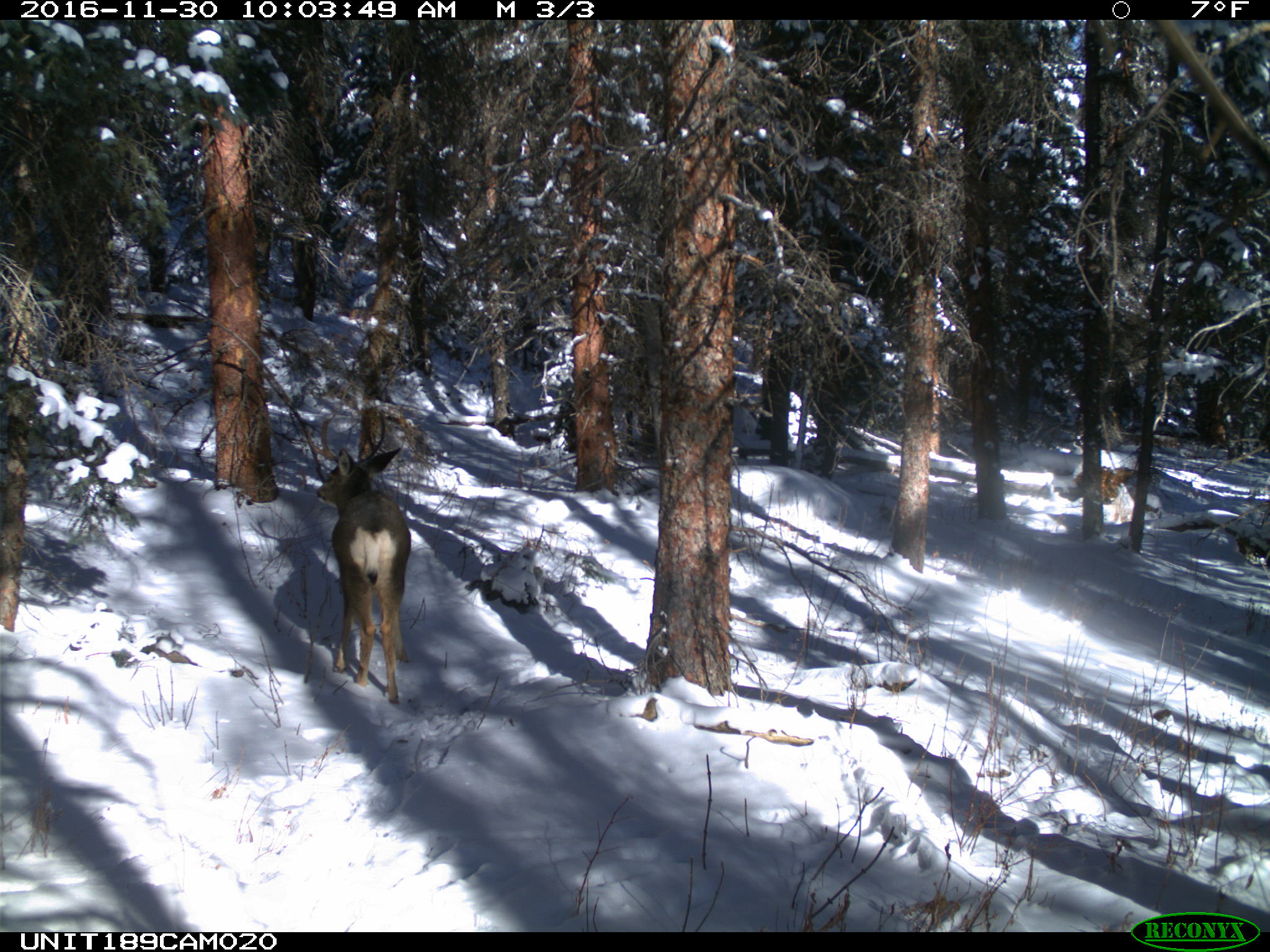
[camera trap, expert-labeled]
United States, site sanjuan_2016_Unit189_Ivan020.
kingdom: Animalia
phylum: Chordata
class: Mammalia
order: Artiodactyla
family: Cervidae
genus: Odocoileus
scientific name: Odocoileus hemionus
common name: mule deer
Odocoileus hemionus (mule deer).